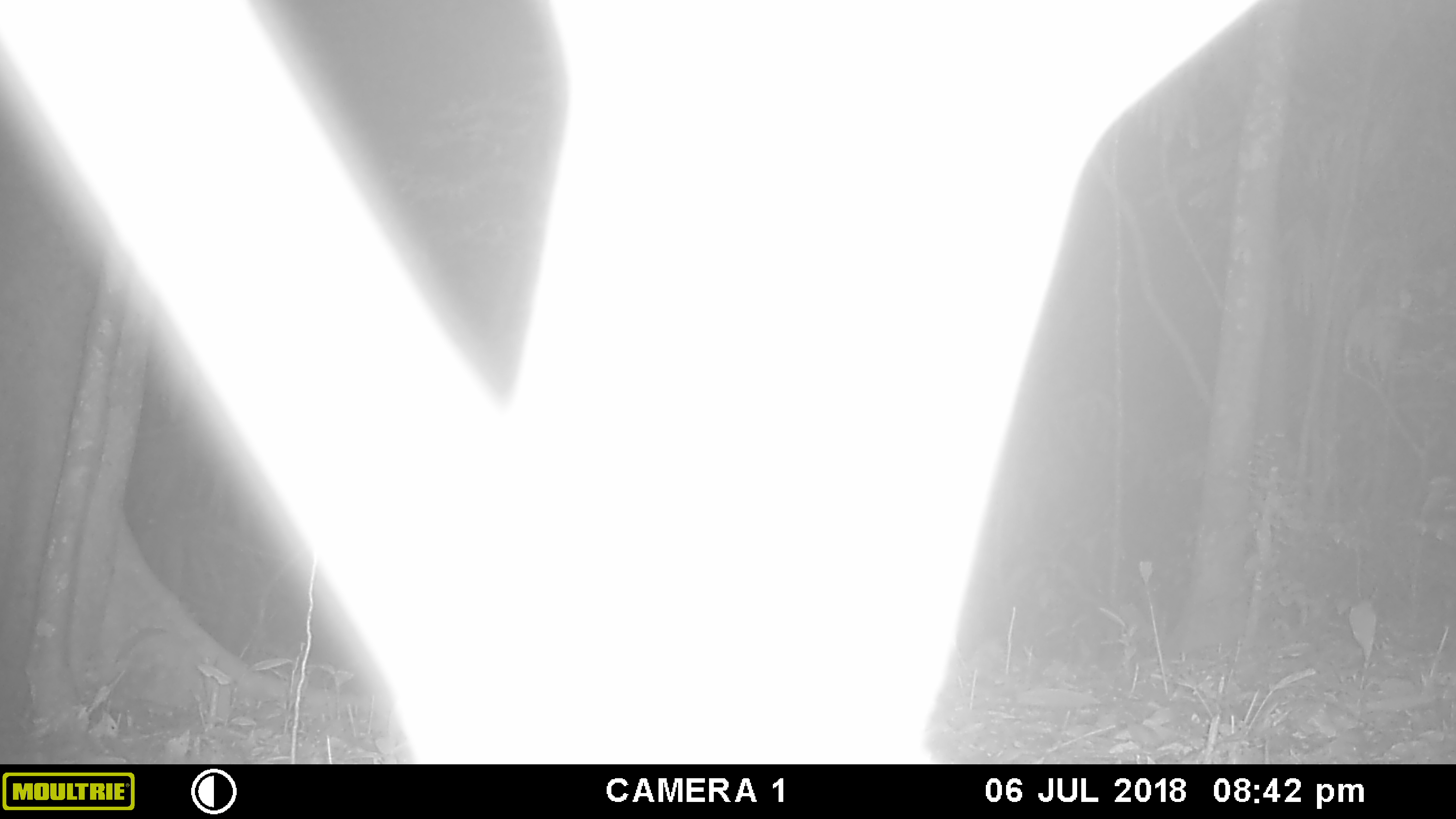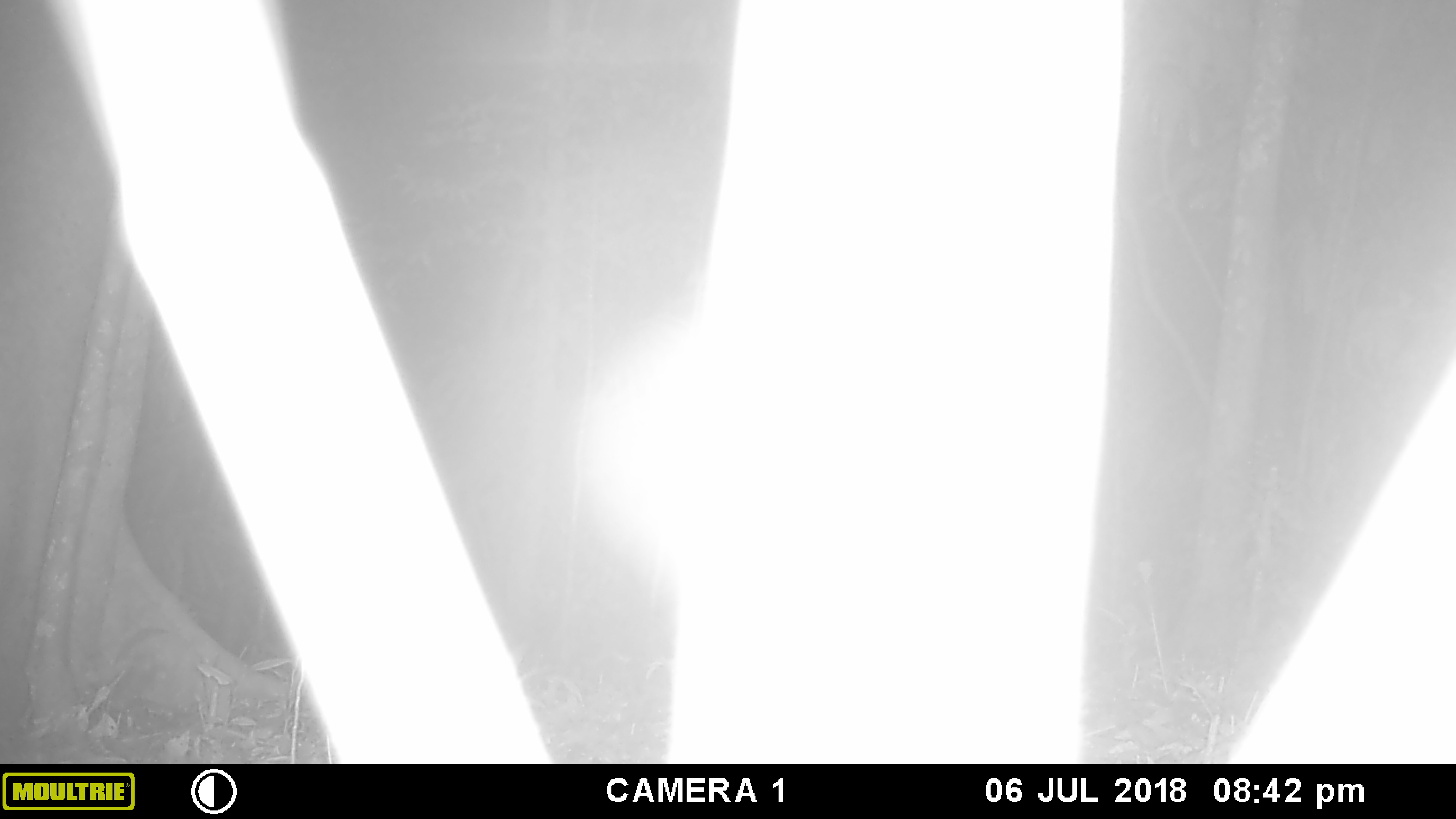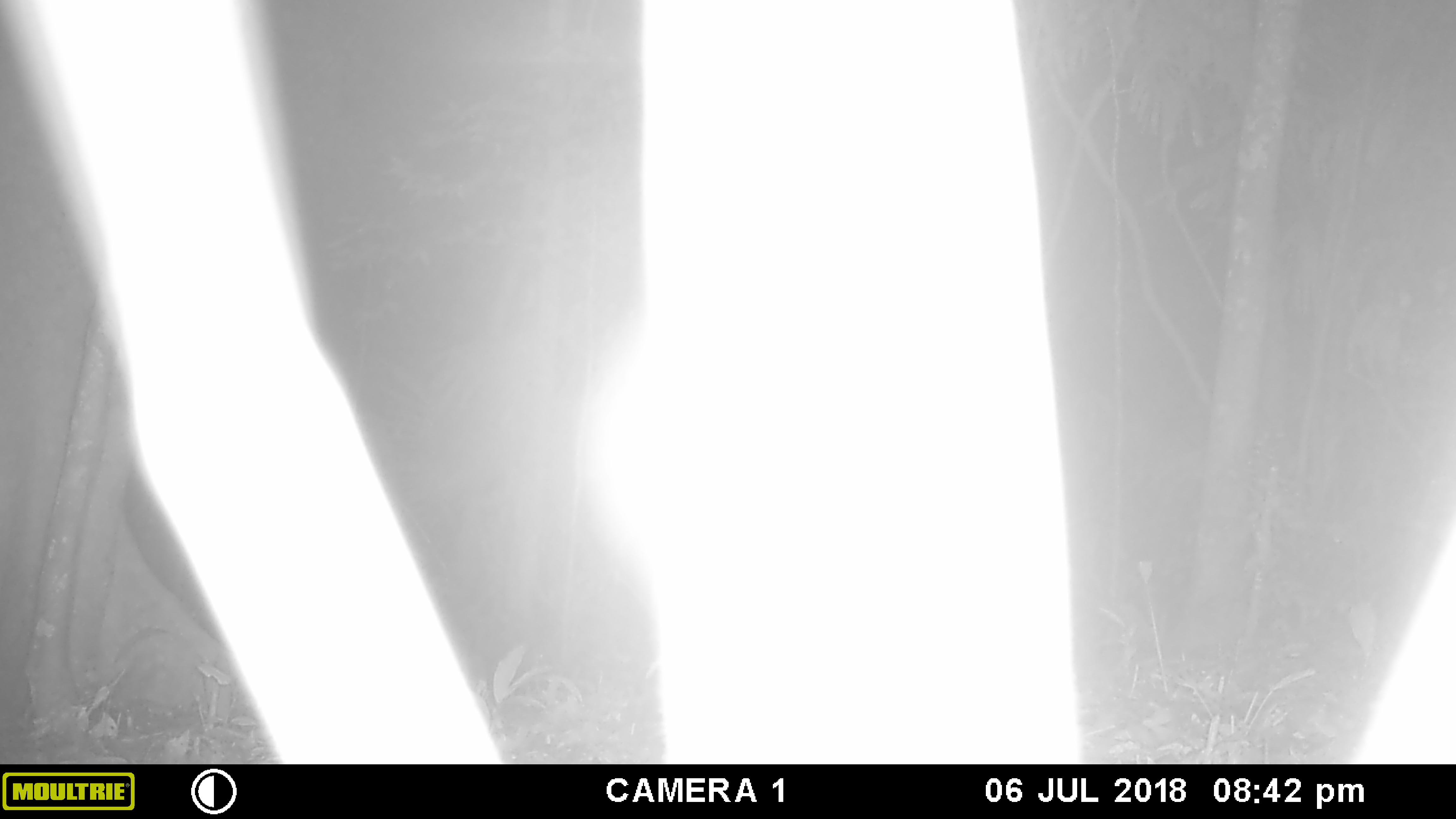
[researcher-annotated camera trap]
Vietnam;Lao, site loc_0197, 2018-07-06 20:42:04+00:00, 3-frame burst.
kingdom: Animalia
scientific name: Animalia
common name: animal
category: unidentified animal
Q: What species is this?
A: Unidentified animal (animal) (Animalia).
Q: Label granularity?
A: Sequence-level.